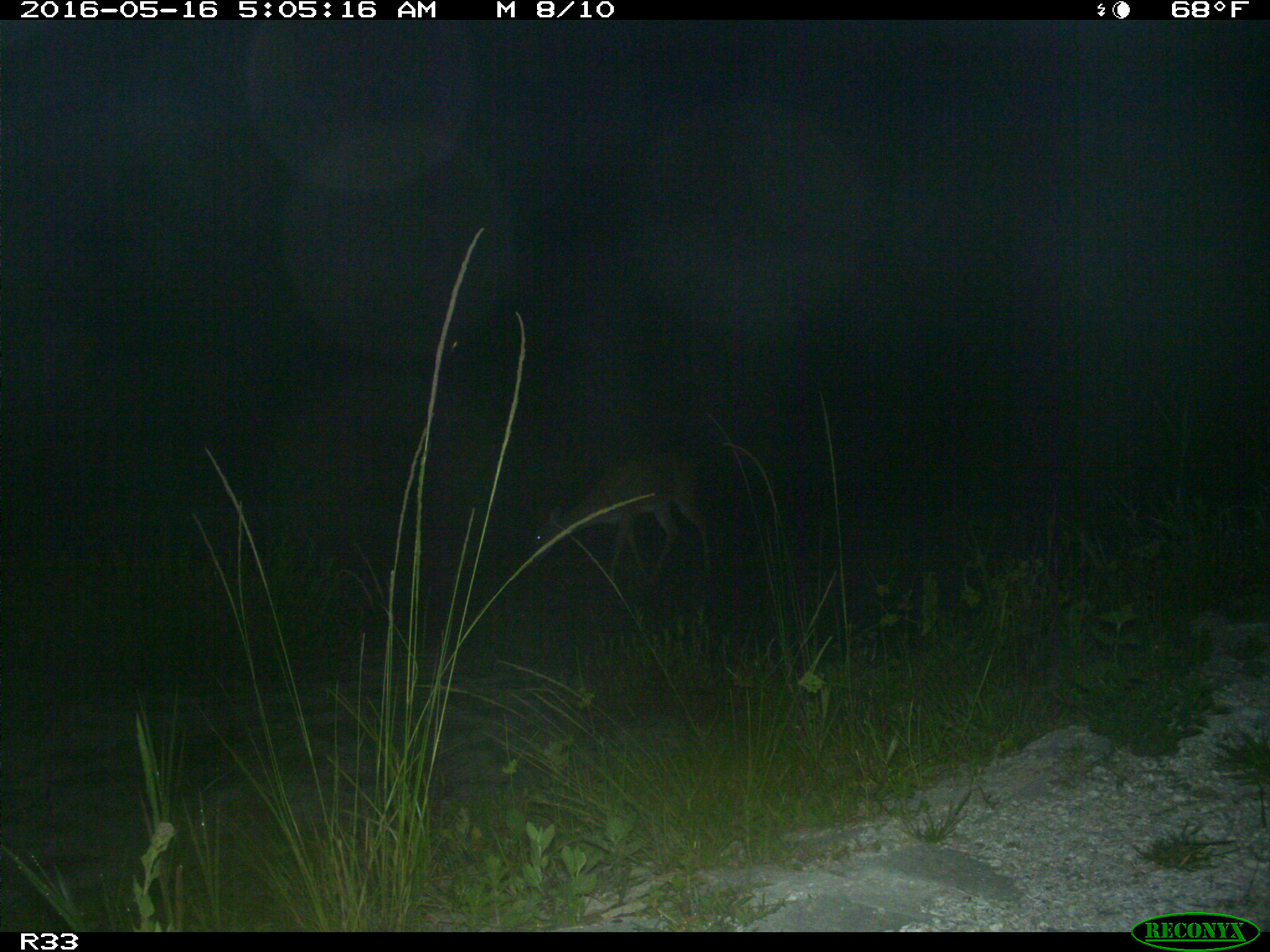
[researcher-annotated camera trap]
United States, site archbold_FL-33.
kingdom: Animalia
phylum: Chordata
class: Mammalia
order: Artiodactyla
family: Cervidae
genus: Odocoileus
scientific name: Odocoileus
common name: deer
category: unidentified deer